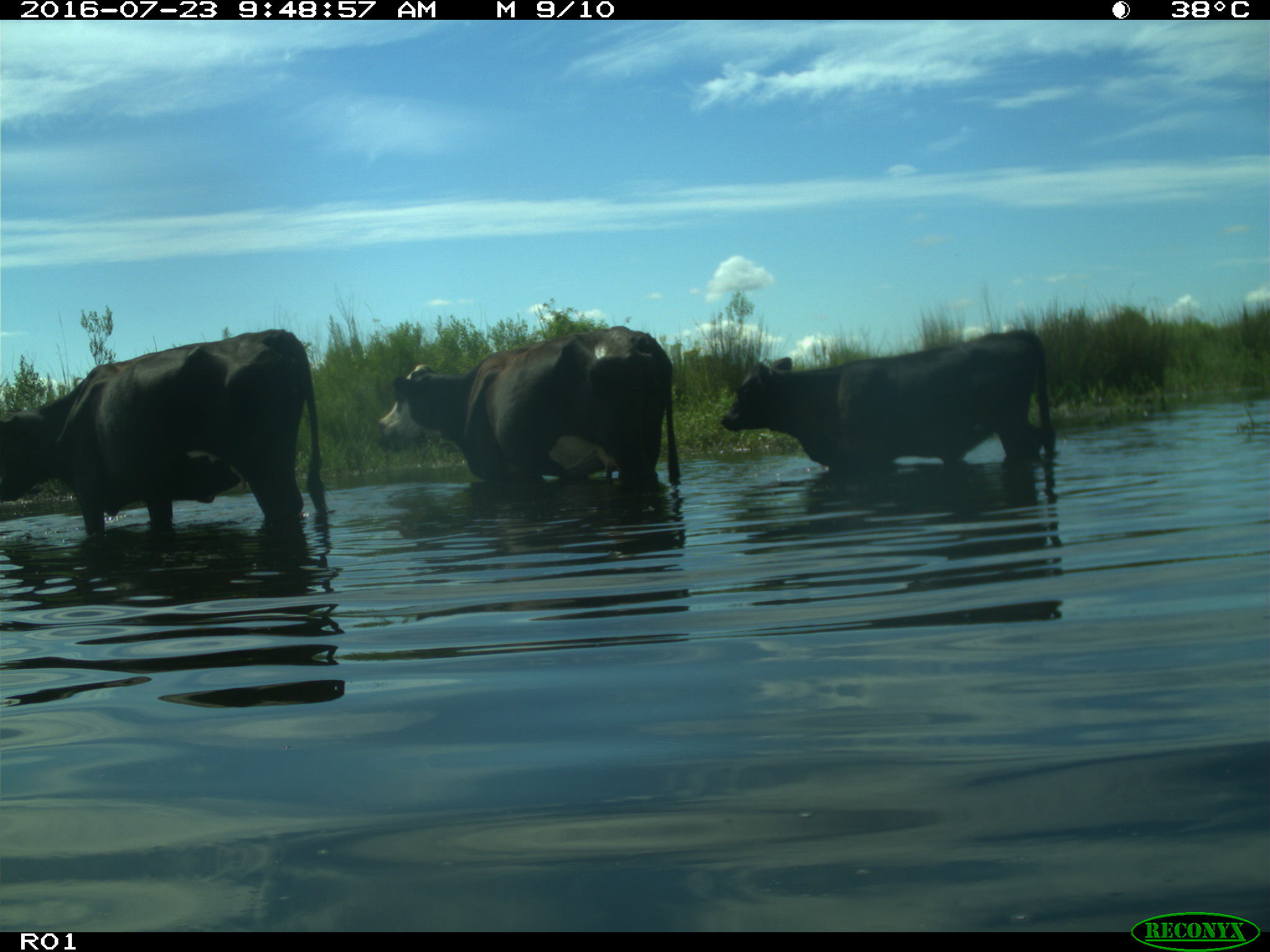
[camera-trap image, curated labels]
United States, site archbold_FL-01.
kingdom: Animalia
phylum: Chordata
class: Mammalia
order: Artiodactyla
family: Bovidae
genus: Bos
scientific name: Bos taurus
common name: domestic cow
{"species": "Bos taurus (domestic cow)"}